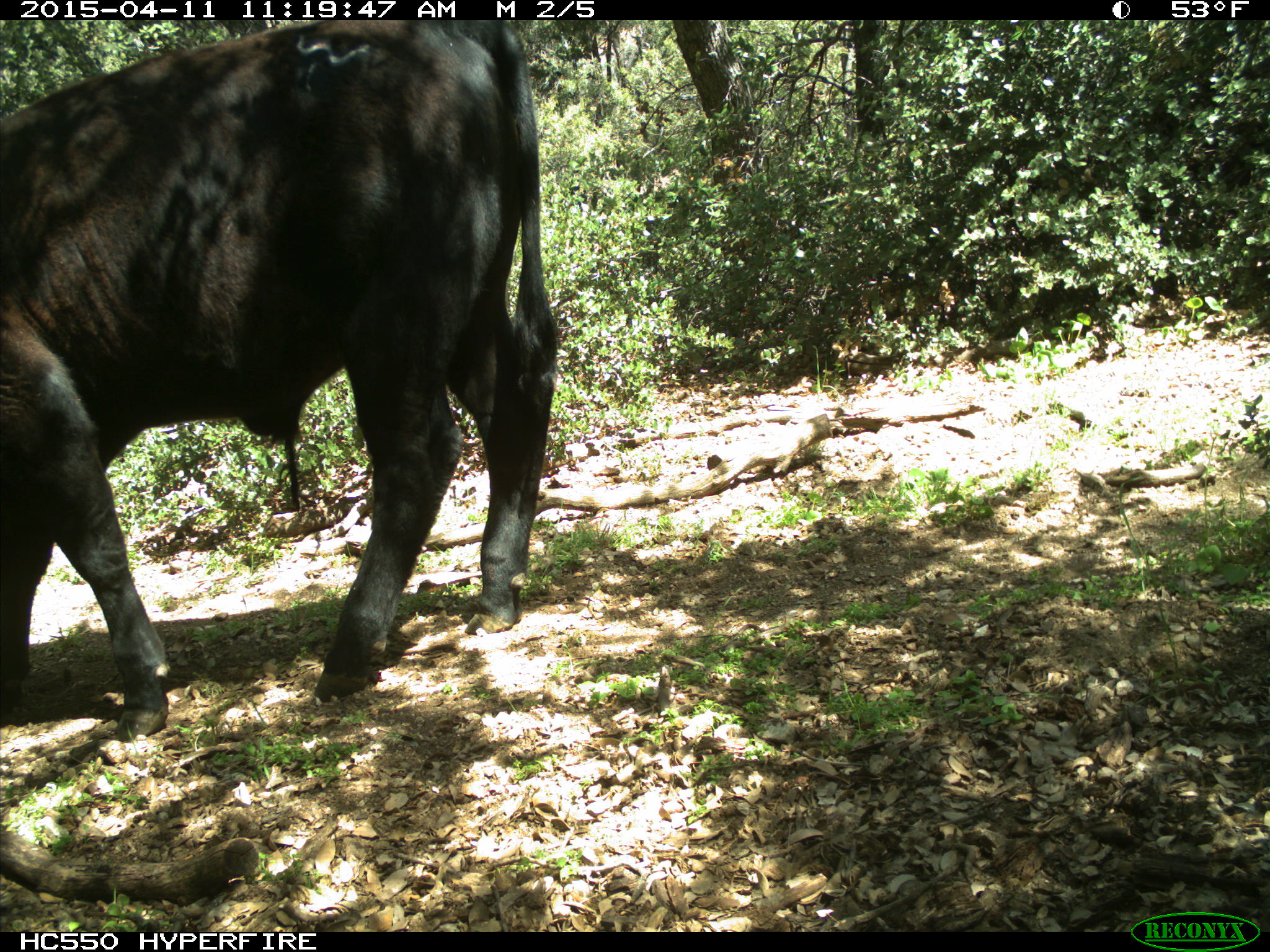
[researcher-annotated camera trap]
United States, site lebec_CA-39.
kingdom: Animalia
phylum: Chordata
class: Mammalia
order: Artiodactyla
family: Bovidae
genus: Bos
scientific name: Bos taurus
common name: domestic cow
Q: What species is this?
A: Bos taurus (domestic cow).